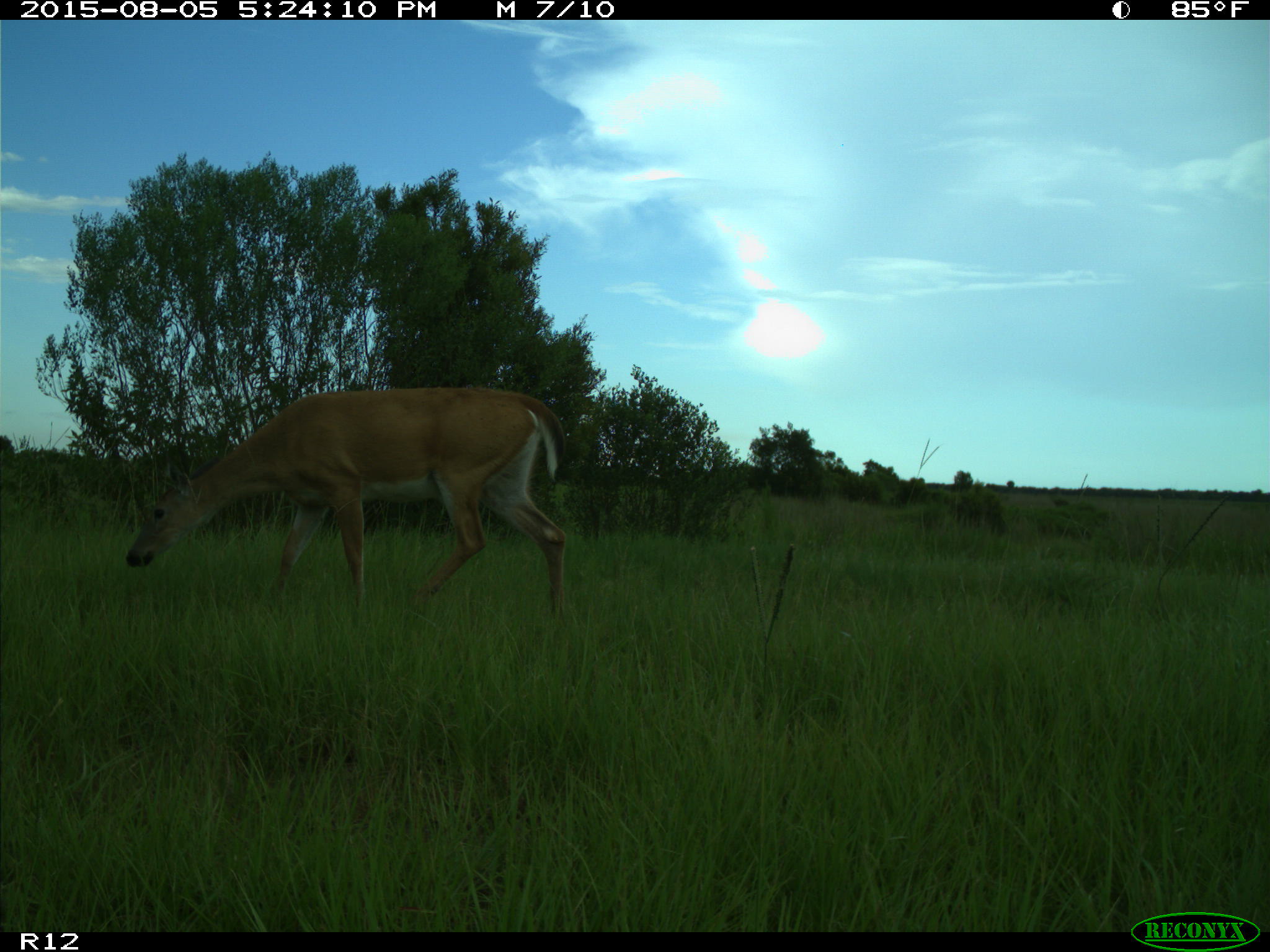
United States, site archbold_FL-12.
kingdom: Animalia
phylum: Chordata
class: Mammalia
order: Artiodactyla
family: Cervidae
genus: Odocoileus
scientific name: Odocoileus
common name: deer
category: unidentified deer